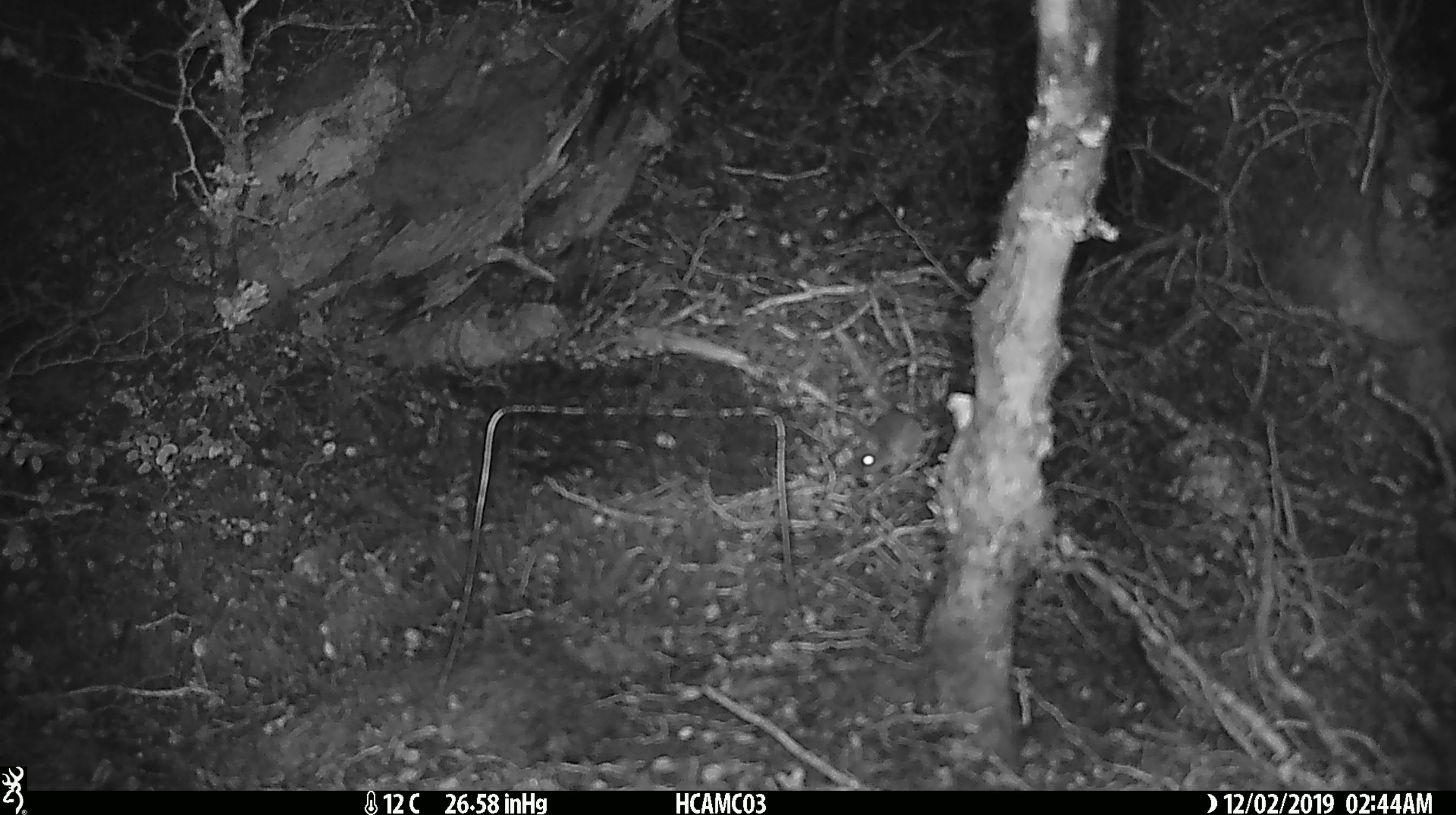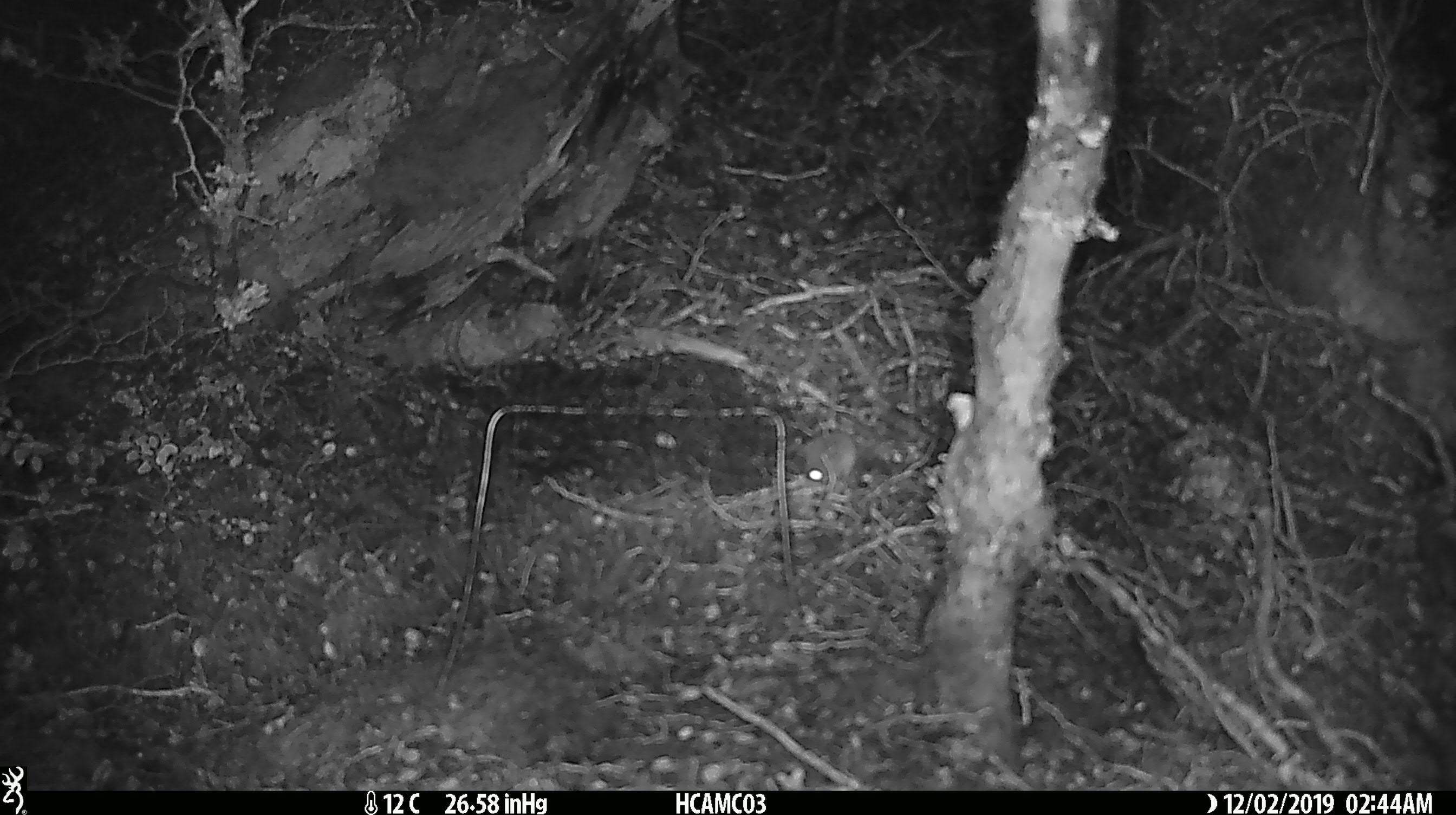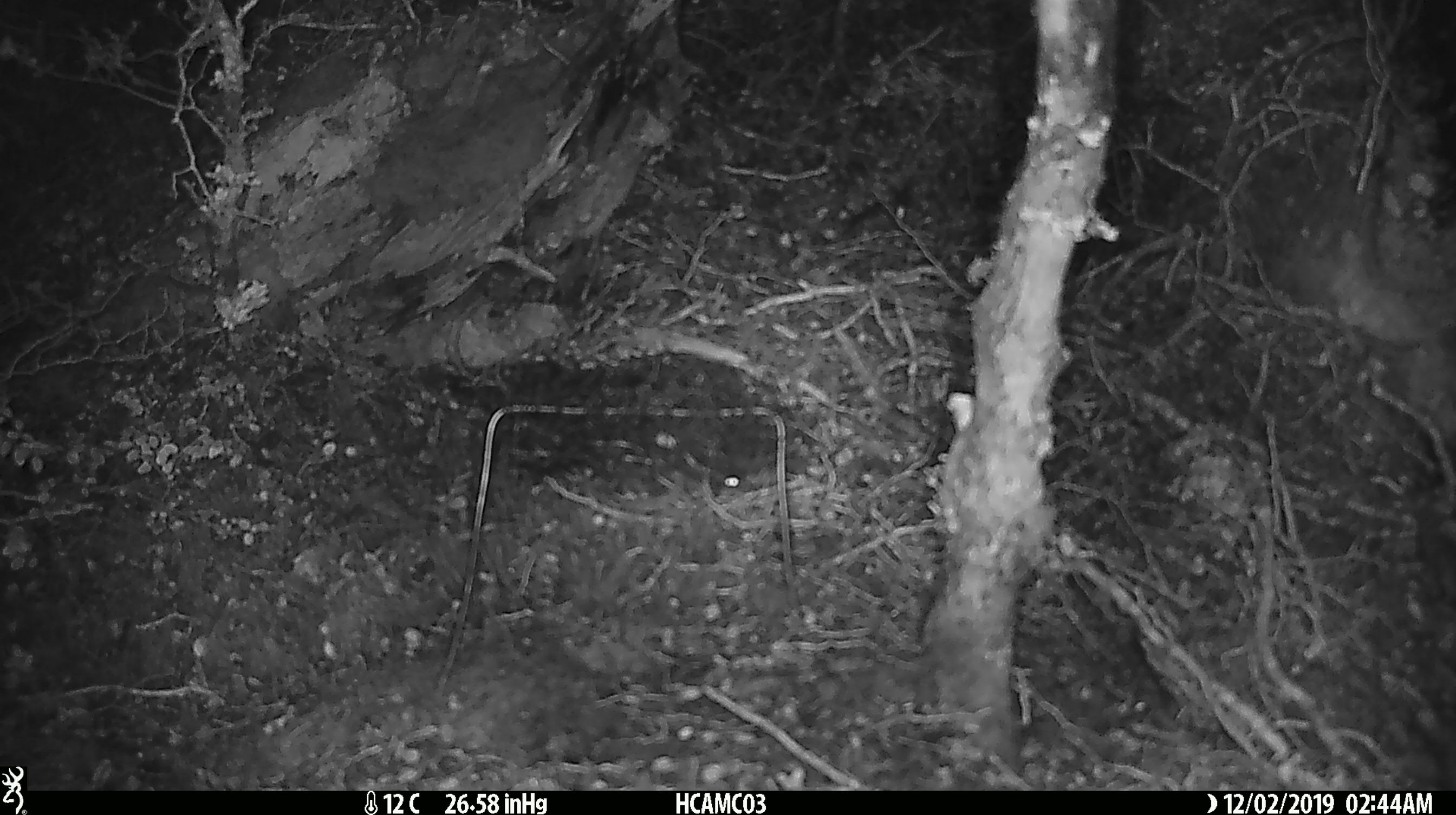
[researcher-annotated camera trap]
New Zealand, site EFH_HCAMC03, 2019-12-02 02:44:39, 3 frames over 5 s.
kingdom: Animalia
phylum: Chordata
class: Mammalia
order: Rodentia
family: Muridae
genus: Mus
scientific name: Mus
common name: mouse